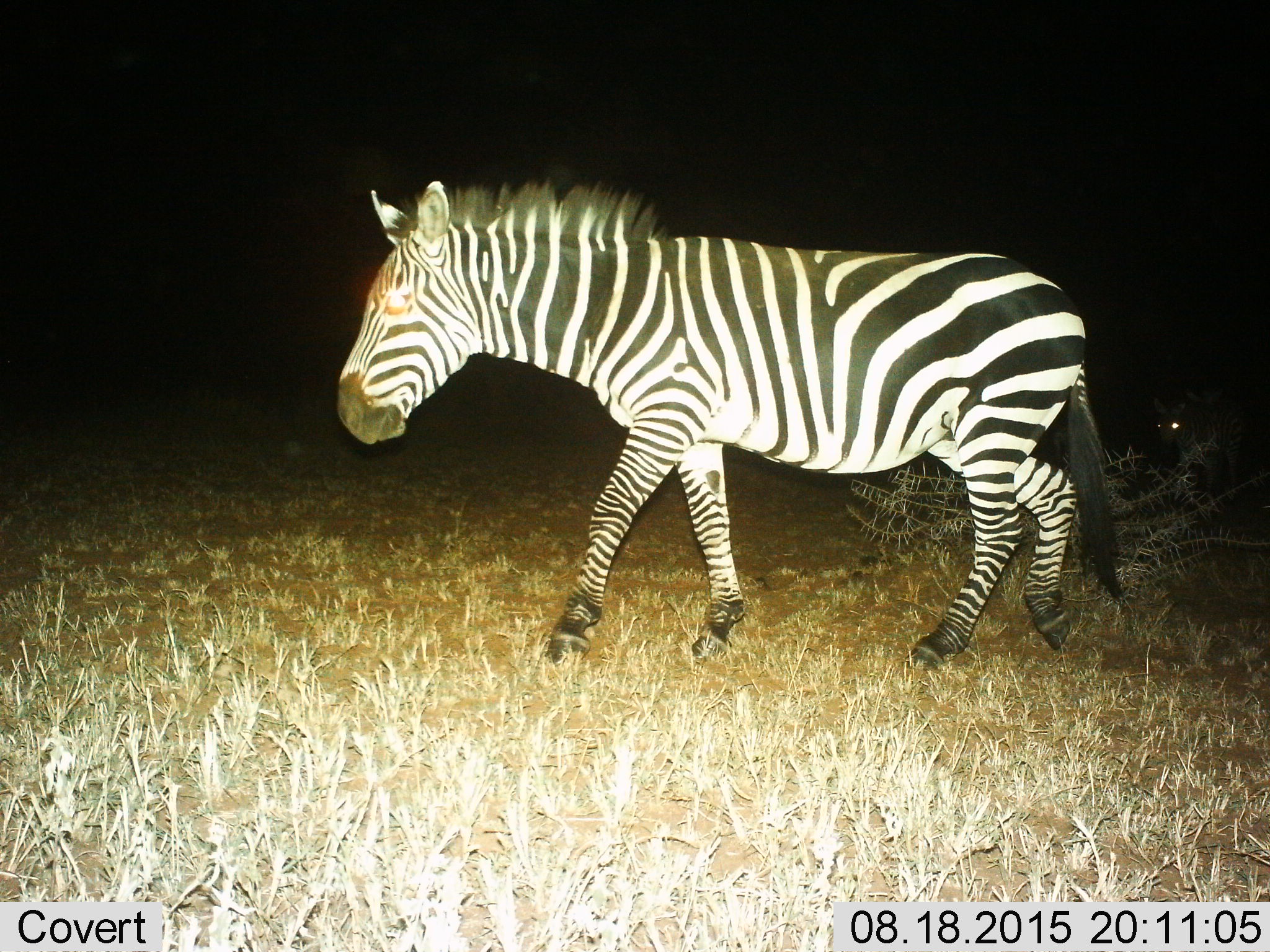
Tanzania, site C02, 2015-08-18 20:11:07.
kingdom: Animalia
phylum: Chordata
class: Mammalia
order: Perissodactyla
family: Equidae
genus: Equus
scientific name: Equus quagga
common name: plains zebra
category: zebra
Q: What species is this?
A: Zebra (plains zebra) (Equus quagga).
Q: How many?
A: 1.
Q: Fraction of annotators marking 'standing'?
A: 25%.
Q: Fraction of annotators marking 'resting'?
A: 0%.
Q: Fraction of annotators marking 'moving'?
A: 80%.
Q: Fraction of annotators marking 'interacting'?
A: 0%.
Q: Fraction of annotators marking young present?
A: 5%.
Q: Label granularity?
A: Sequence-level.